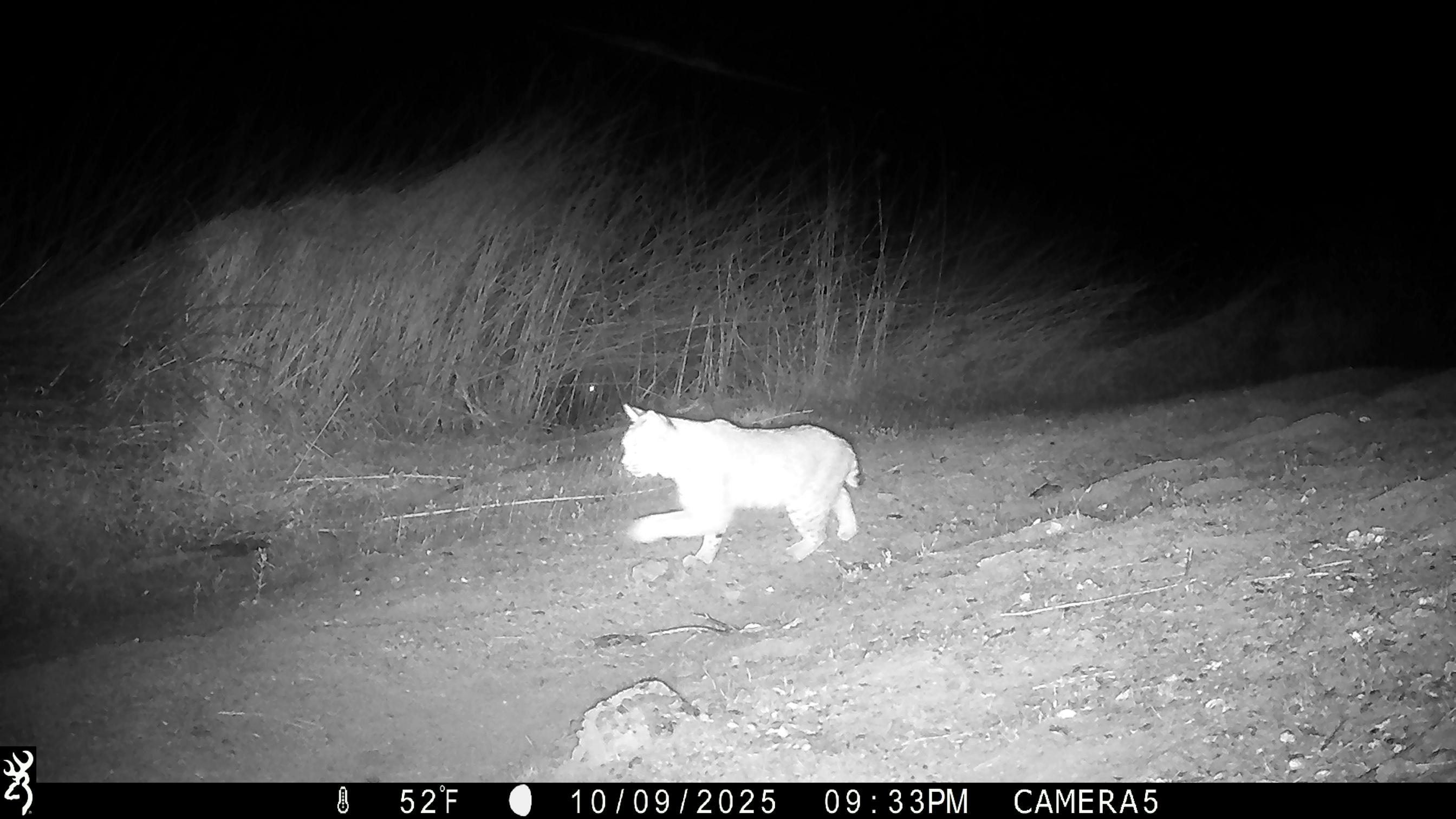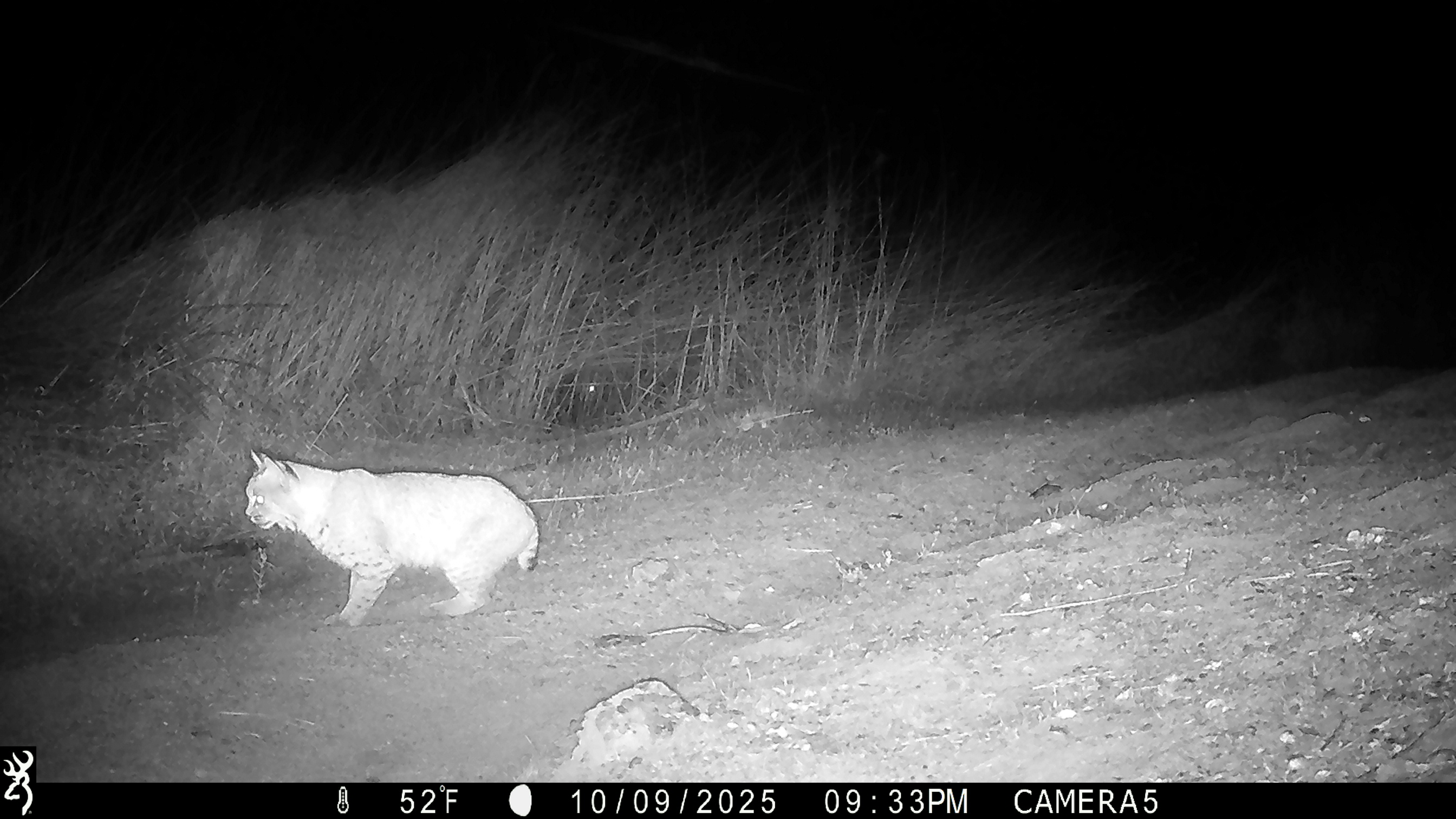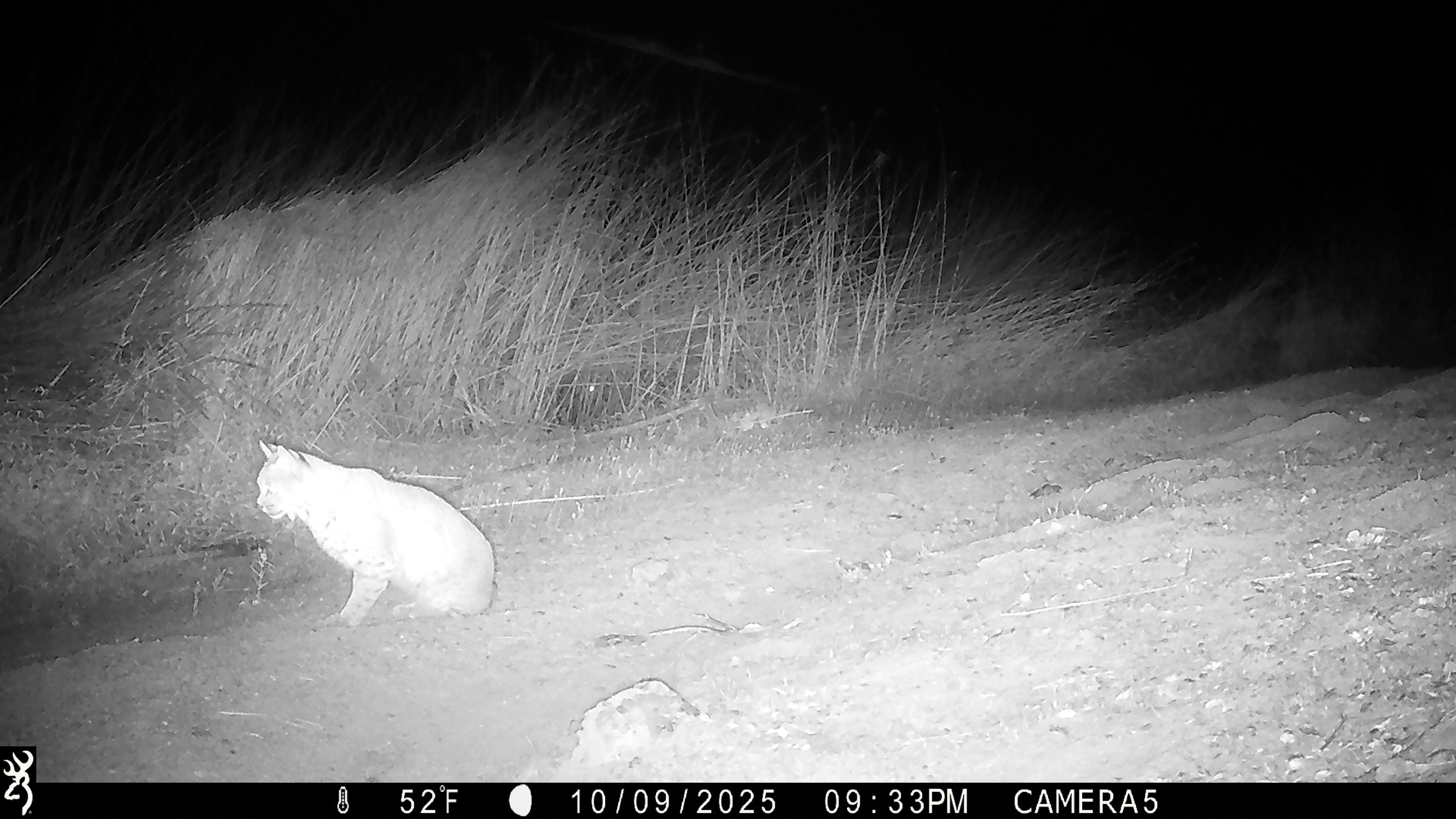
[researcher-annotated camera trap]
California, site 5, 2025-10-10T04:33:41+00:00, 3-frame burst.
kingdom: Animalia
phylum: Chordata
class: Mammalia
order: Carnivora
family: Felidae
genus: Lynx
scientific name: Lynx rufus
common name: bobcat